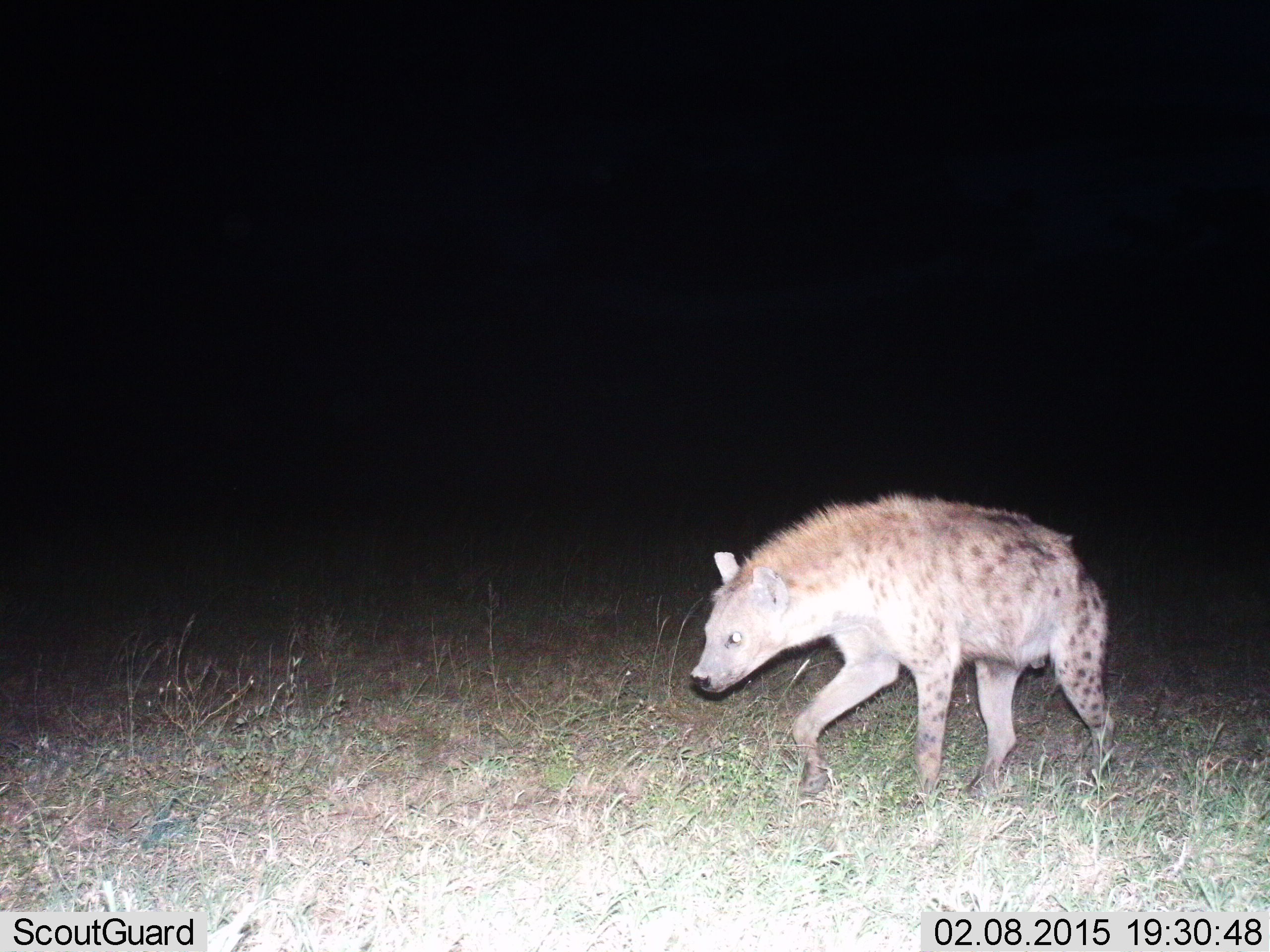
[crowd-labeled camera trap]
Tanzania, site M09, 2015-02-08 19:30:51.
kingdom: Animalia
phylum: Chordata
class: Mammalia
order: Carnivora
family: Hyaenidae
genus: Crocuta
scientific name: Crocuta crocuta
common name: spotted hyena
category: hyenaspotted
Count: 1.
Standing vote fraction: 20%.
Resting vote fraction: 0%.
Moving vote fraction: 100%.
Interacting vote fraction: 0%.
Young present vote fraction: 0%.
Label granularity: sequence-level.